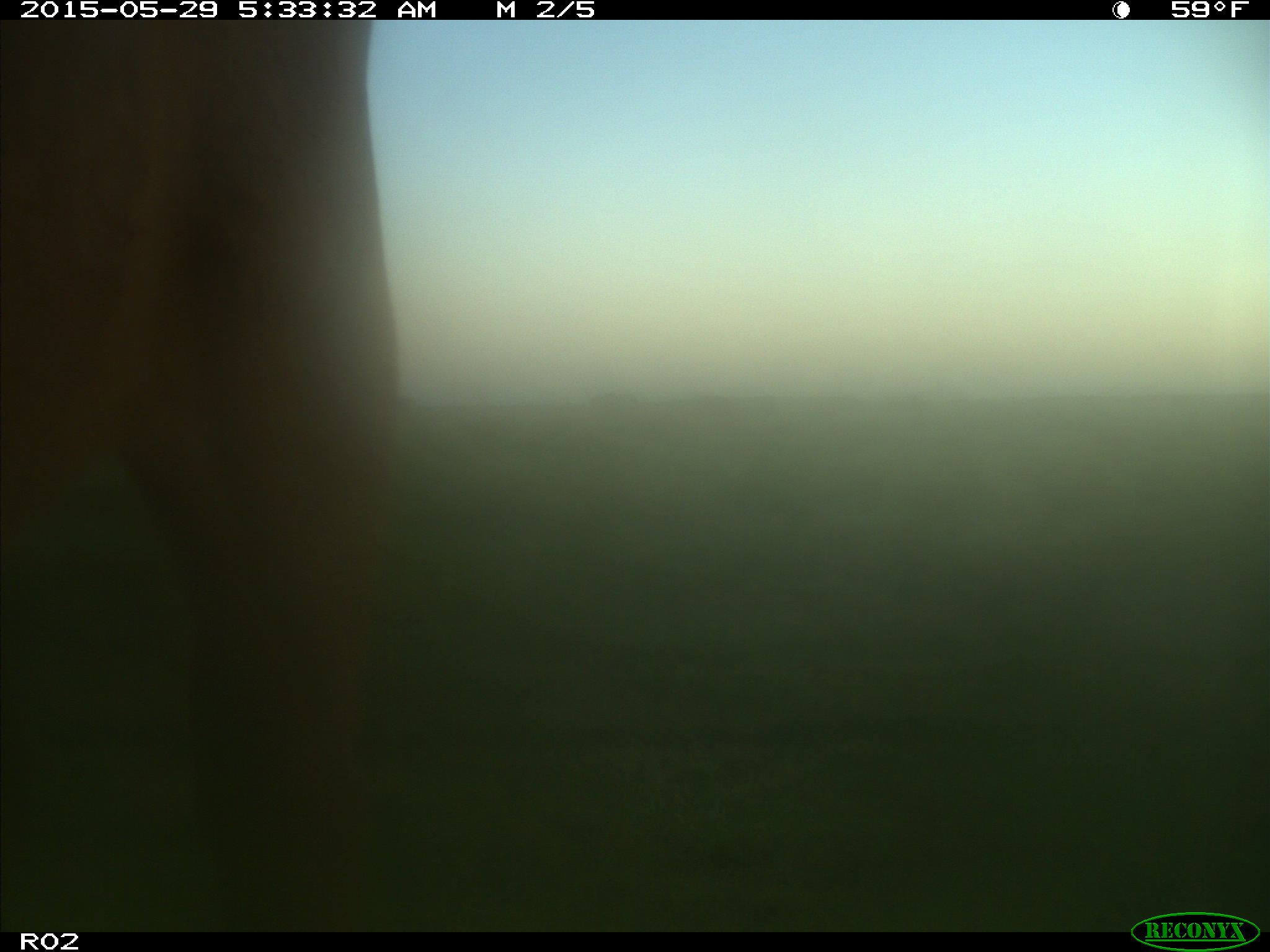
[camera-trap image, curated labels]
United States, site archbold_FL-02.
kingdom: Animalia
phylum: Chordata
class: Mammalia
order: Artiodactyla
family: Bovidae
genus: Bos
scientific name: Bos taurus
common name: domestic cow